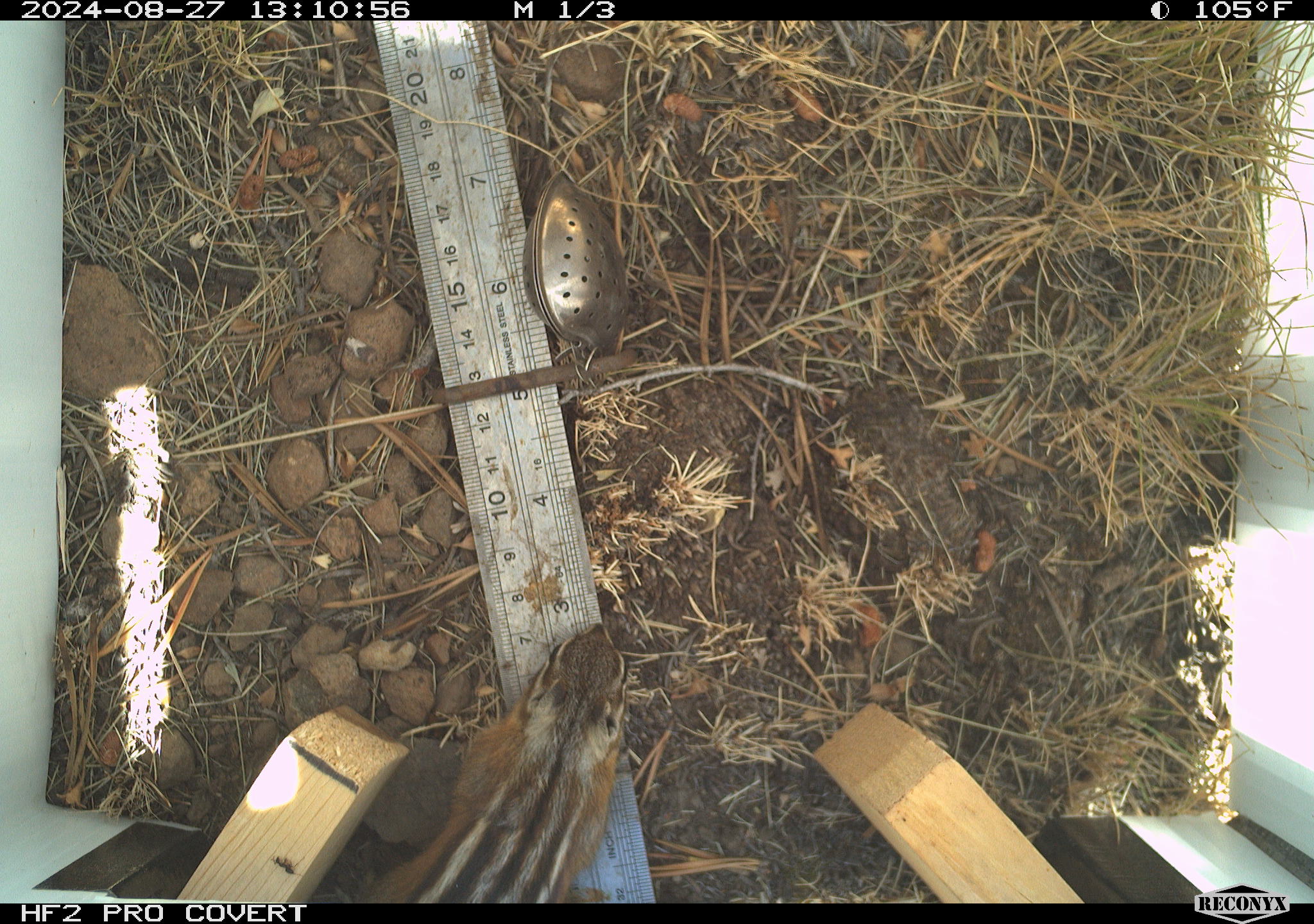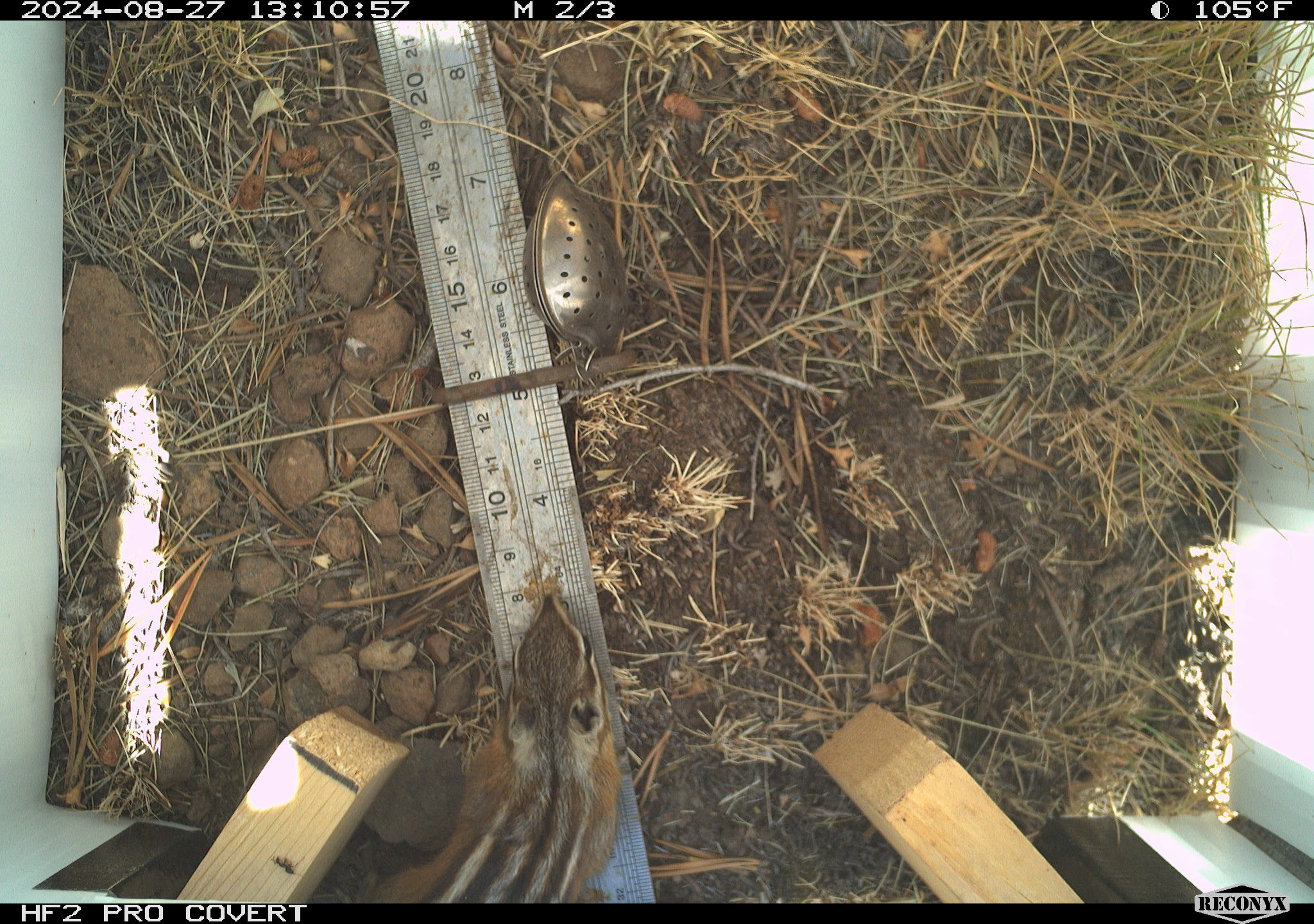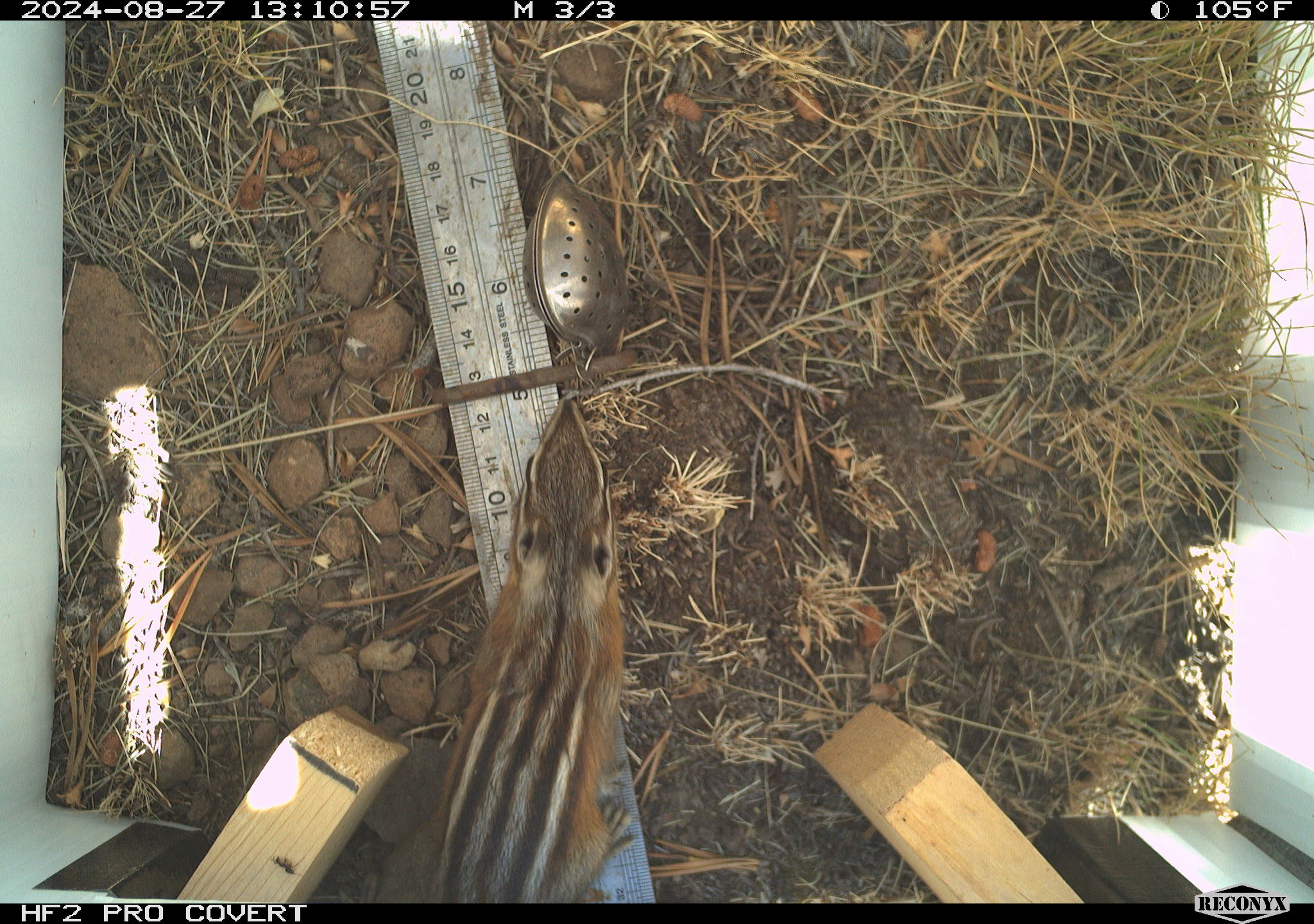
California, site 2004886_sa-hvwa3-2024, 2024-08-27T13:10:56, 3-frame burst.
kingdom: Animalia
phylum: Chordata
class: Mammalia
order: Rodentia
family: Sciuridae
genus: Neotamias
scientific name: Neotamias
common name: western chipmunks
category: neotamias species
Neotamias species (western chipmunks) (Neotamias).